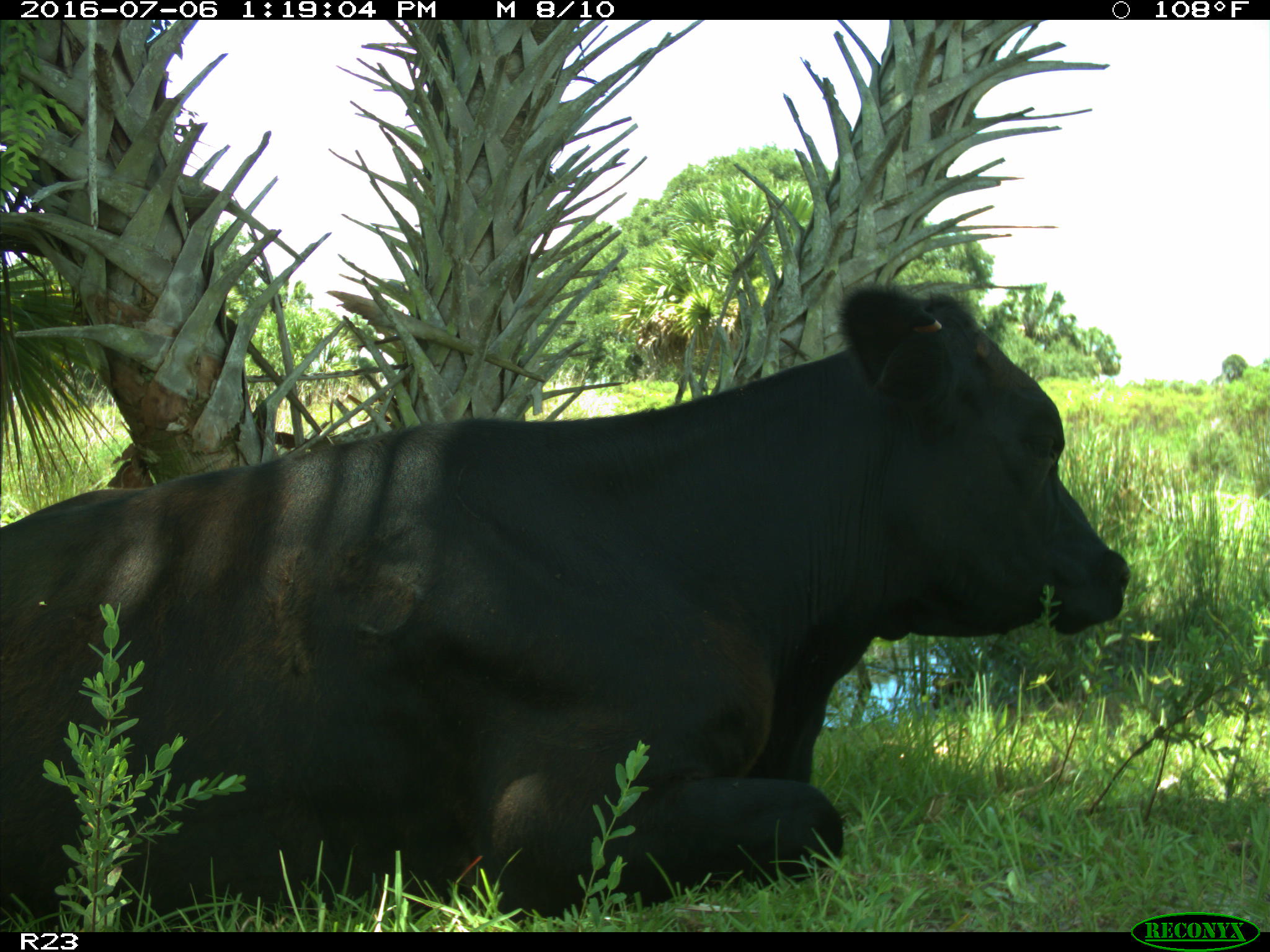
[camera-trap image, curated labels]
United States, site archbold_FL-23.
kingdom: Animalia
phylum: Chordata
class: Mammalia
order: Artiodactyla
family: Bovidae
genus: Bos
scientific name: Bos taurus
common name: domestic cow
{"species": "Bos taurus (domestic cow)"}